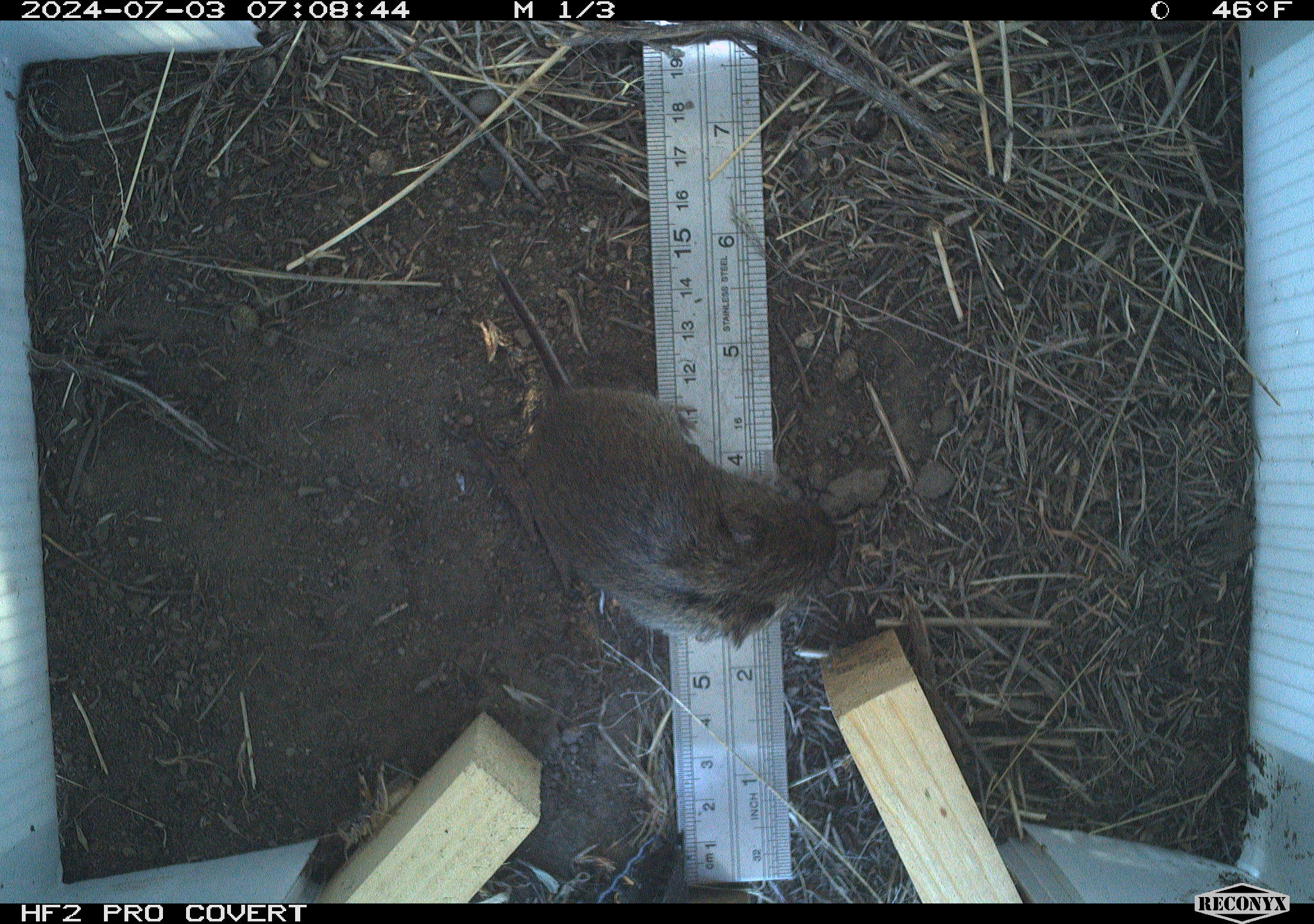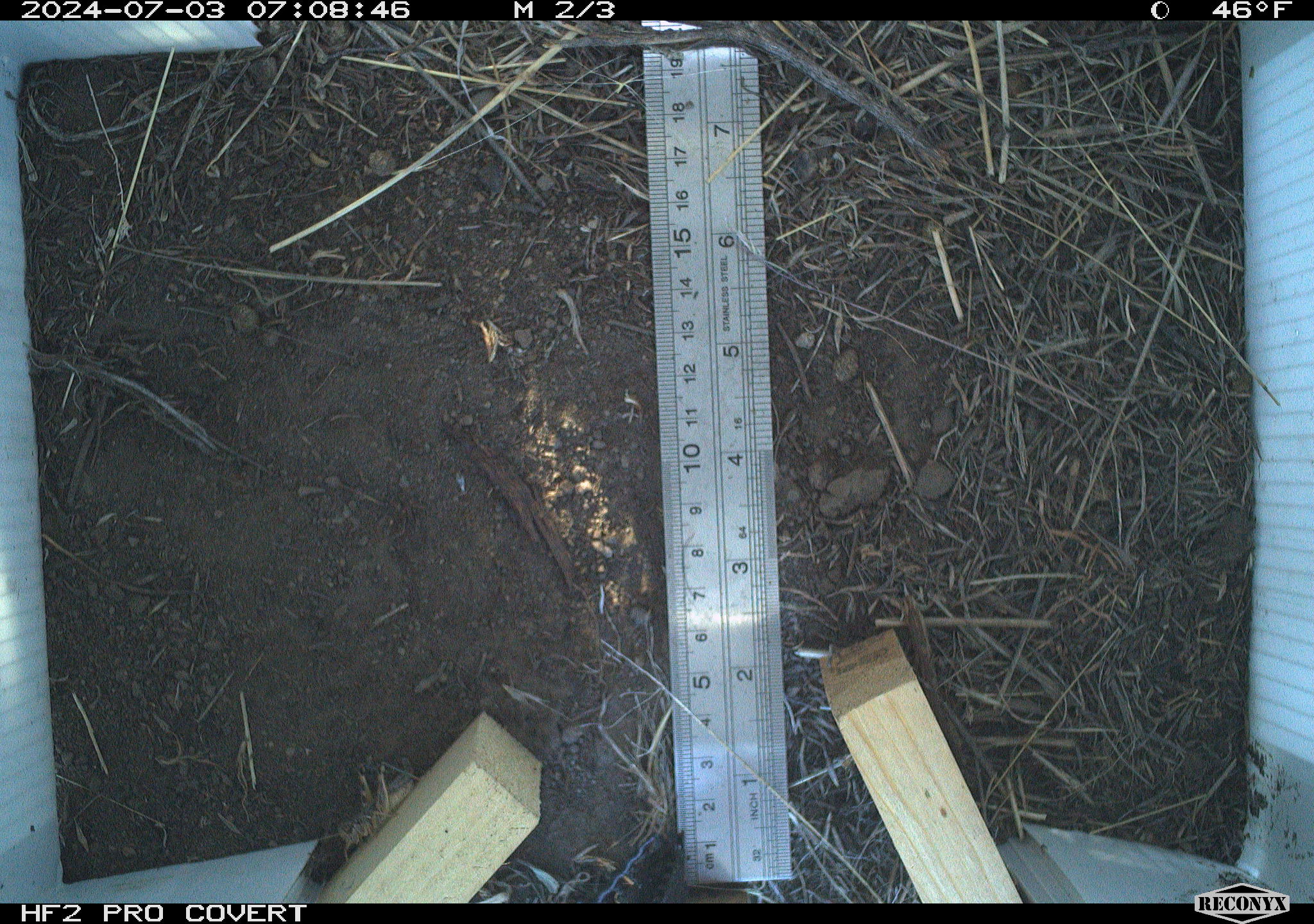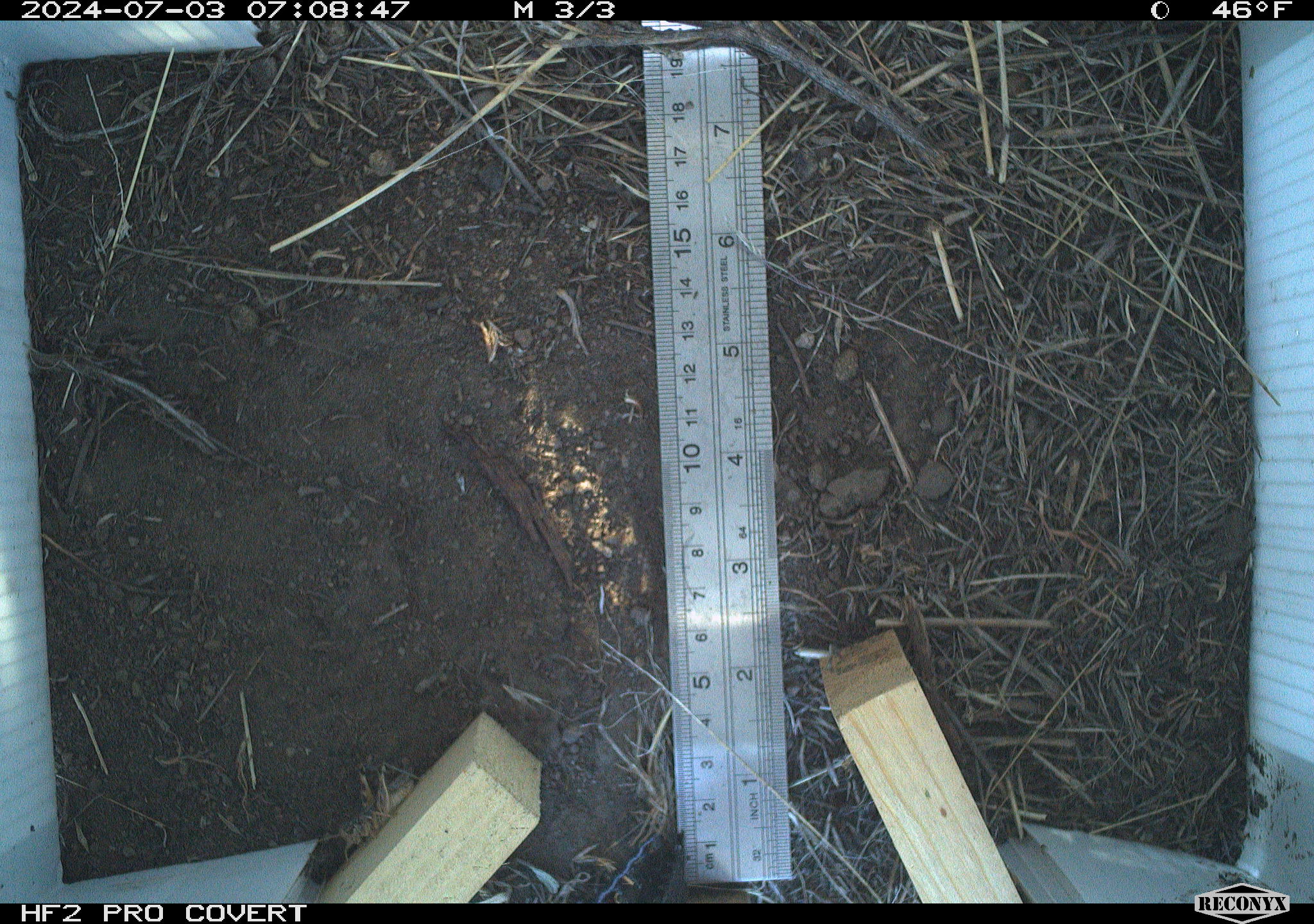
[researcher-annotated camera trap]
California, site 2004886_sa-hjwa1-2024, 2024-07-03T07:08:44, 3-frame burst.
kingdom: Animalia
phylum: Chordata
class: Mammalia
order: Rodentia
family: Cricetidae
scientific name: Cricetidae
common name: hamsters, voles, lemmings, and allies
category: cricetidae family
Cricetidae family (hamsters, voles, lemmings, and allies) (Cricetidae).